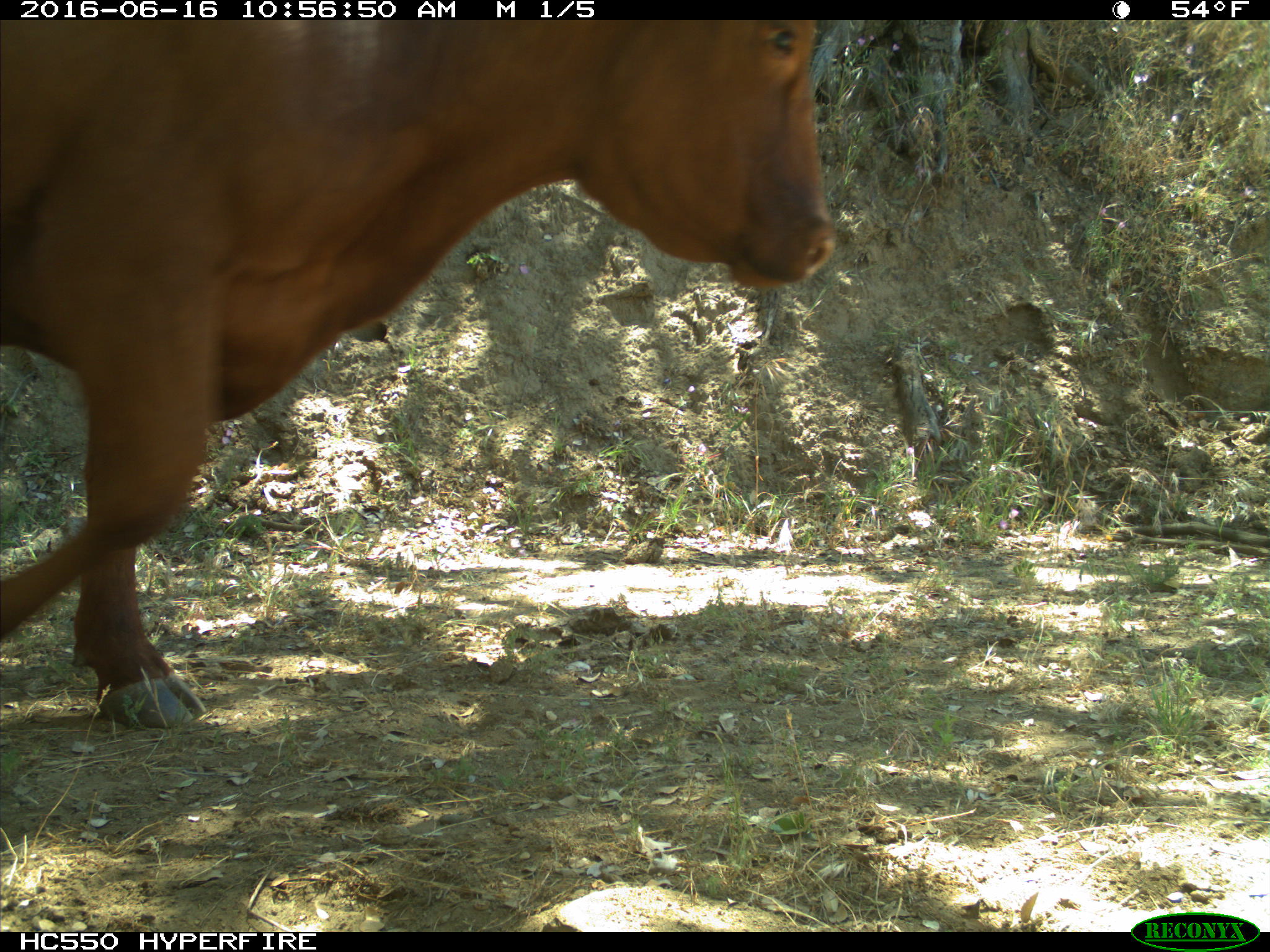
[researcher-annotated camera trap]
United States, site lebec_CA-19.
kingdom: Animalia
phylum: Chordata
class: Mammalia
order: Artiodactyla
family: Bovidae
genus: Bos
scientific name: Bos taurus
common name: domestic cow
Bos taurus (domestic cow).